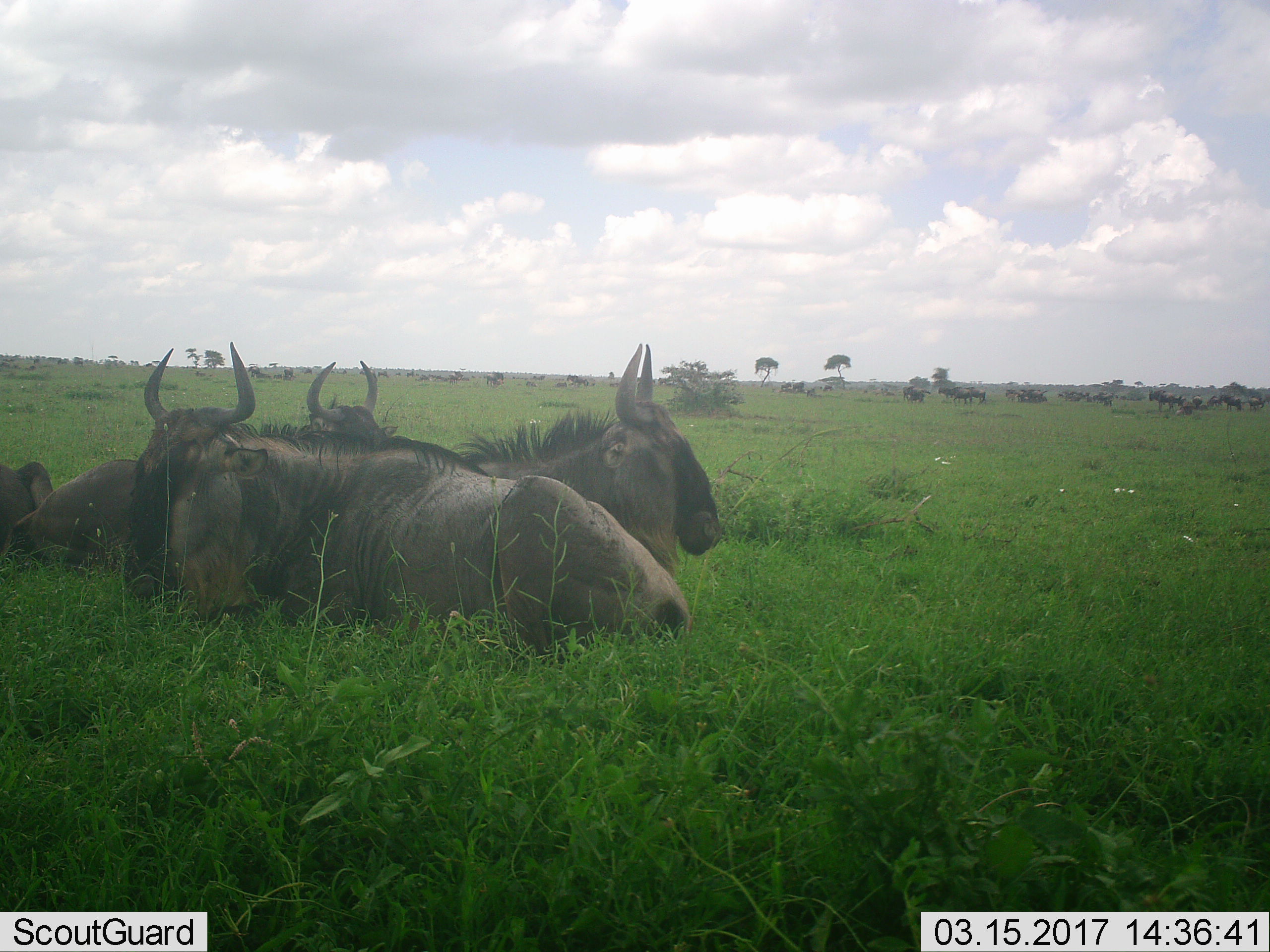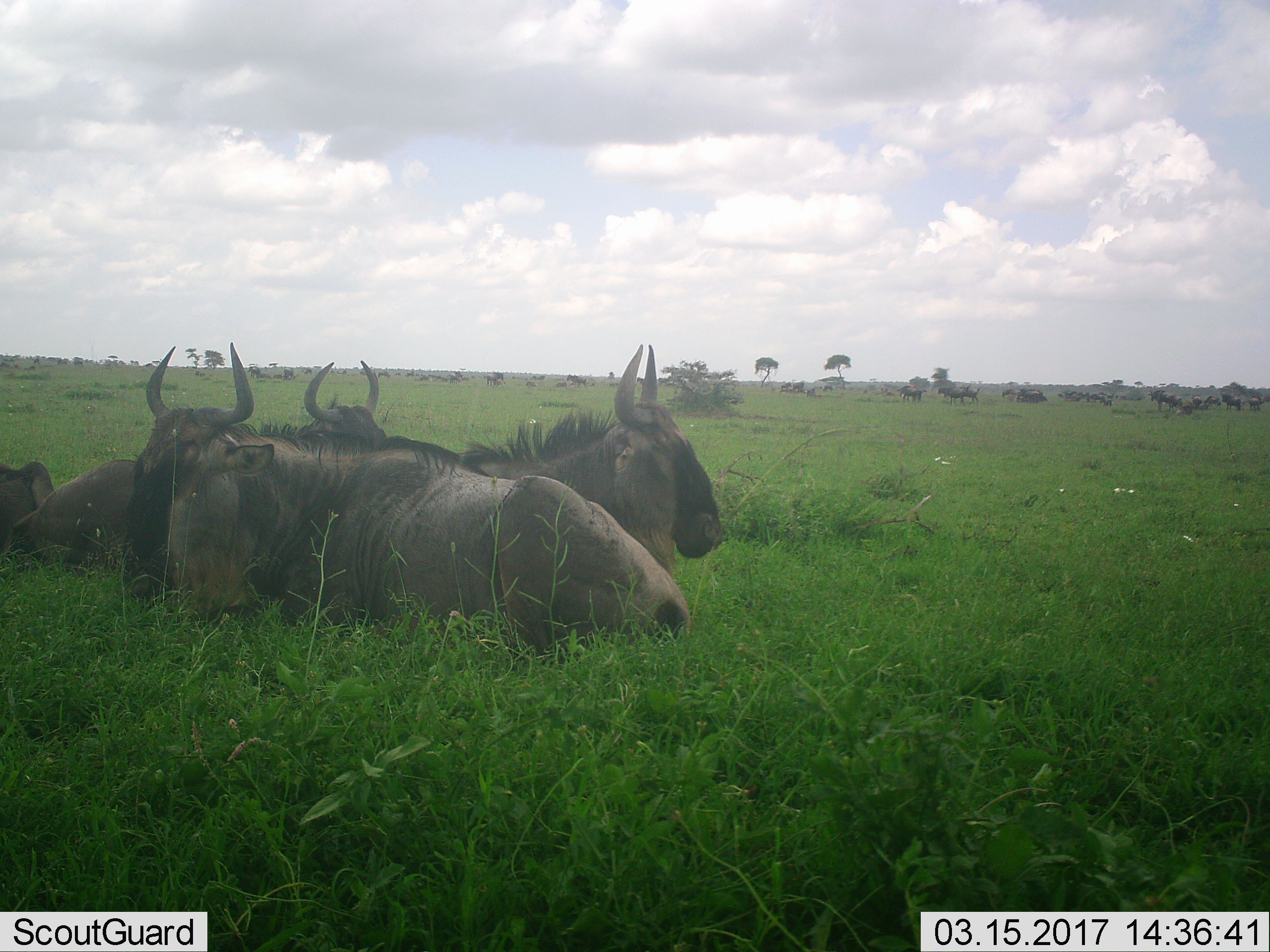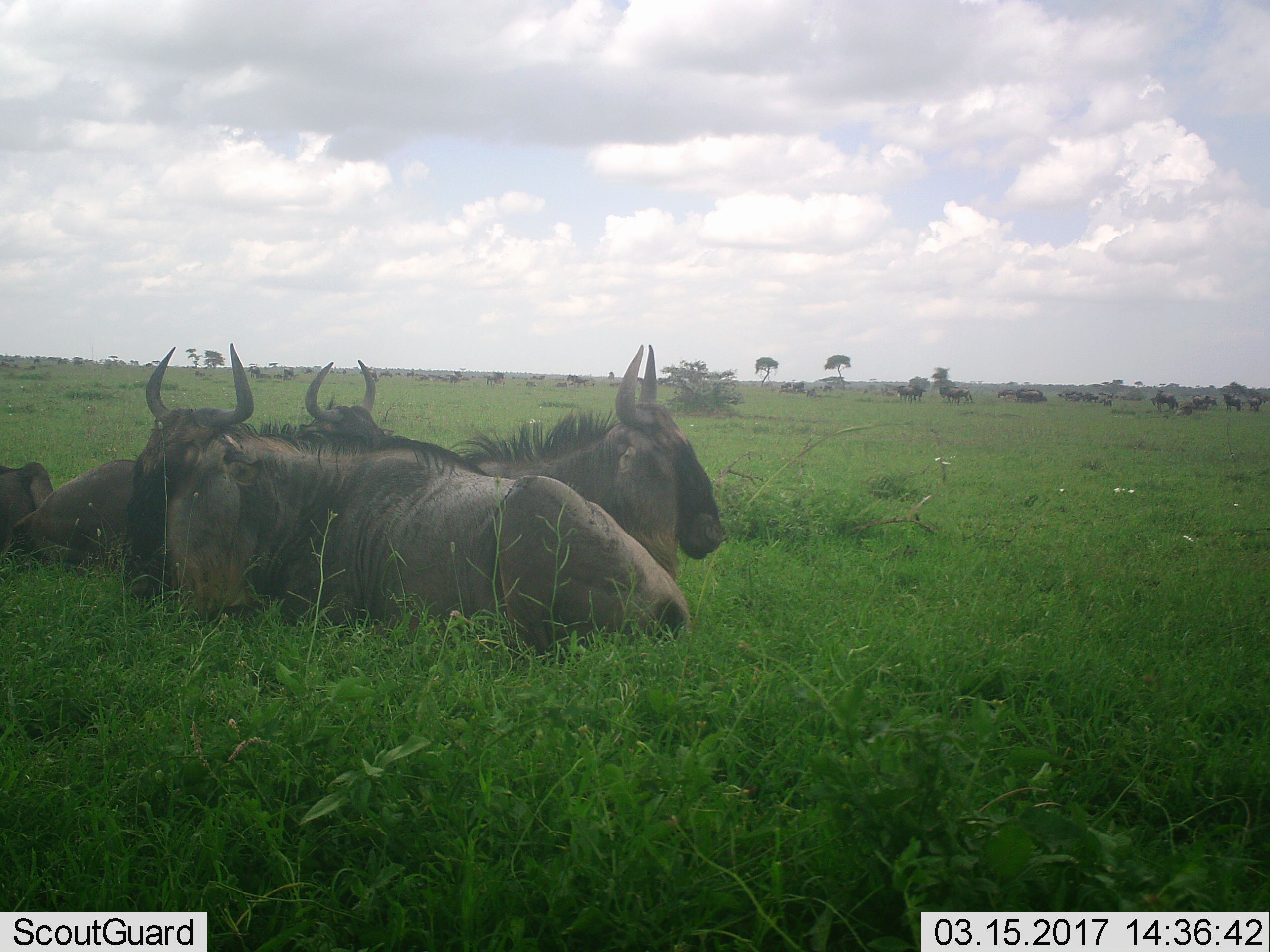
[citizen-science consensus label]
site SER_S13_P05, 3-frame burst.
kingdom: Animalia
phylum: Chordata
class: Mammalia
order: Artiodactyla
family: Bovidae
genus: Connochaetes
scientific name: Connochaetes taurinus taurinus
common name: blue wildebeest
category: wildebeestblue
Wildebeestblue (blue wildebeest) (Connochaetes taurinus taurinus), count 11-50. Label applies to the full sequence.